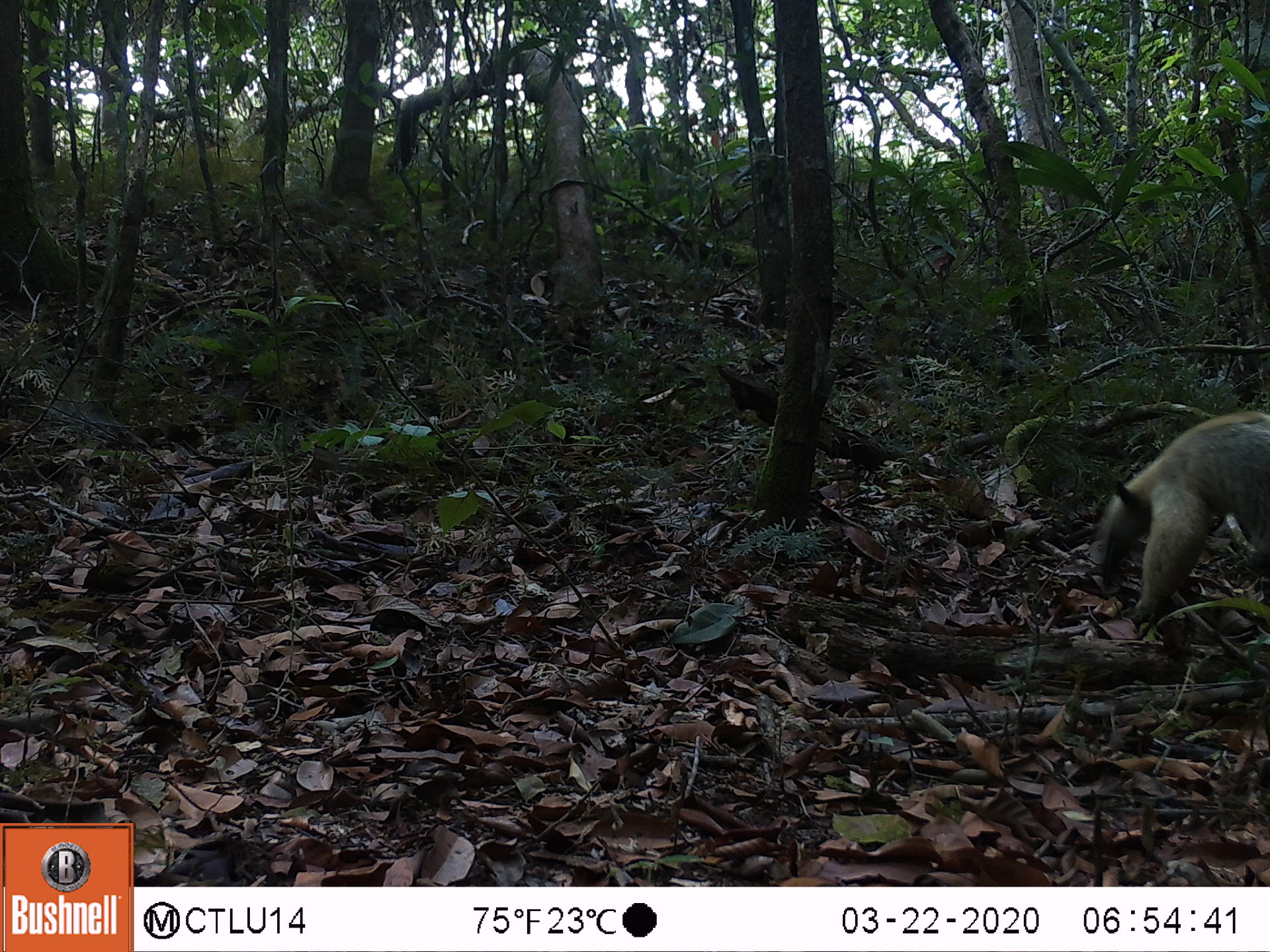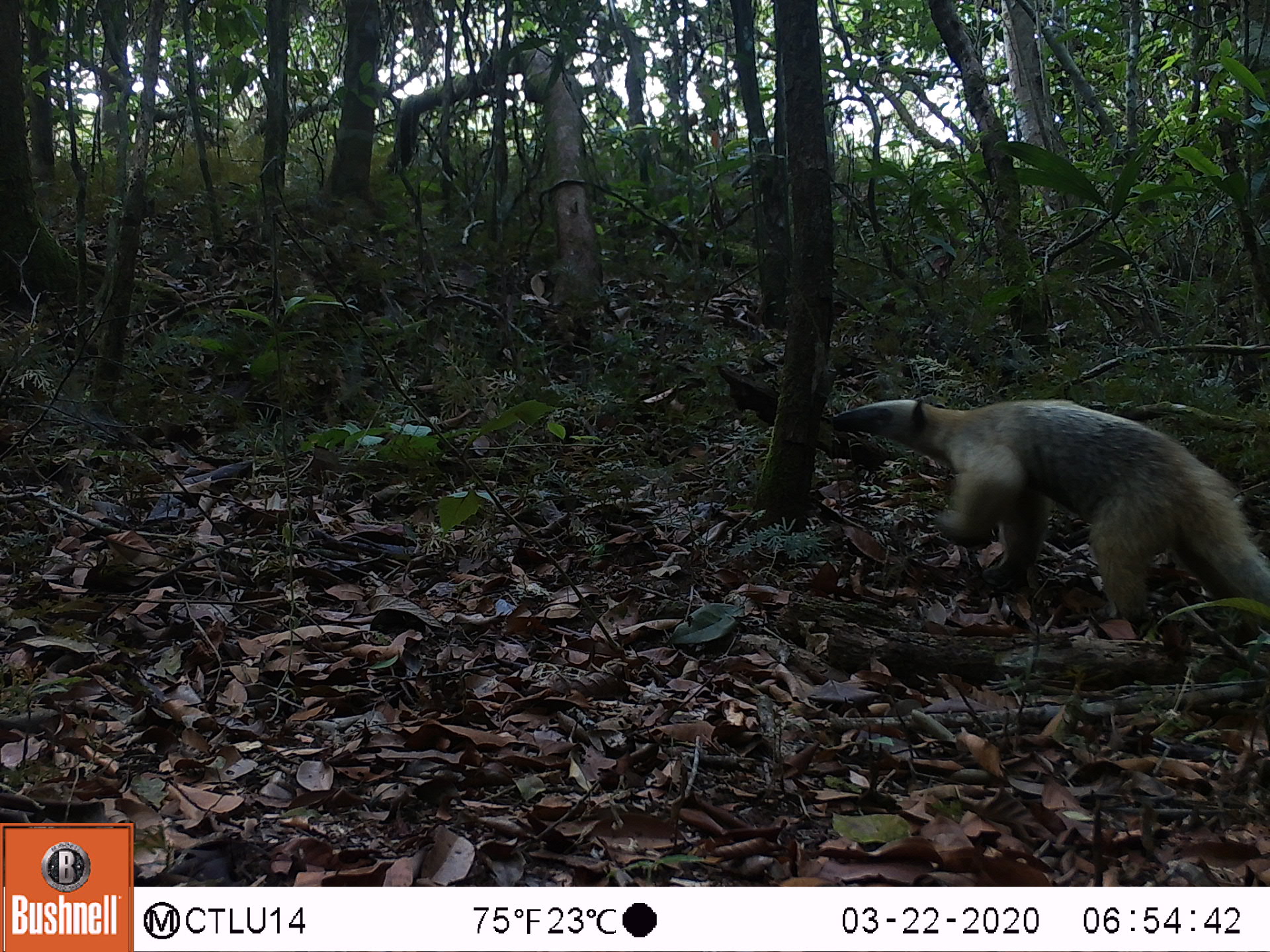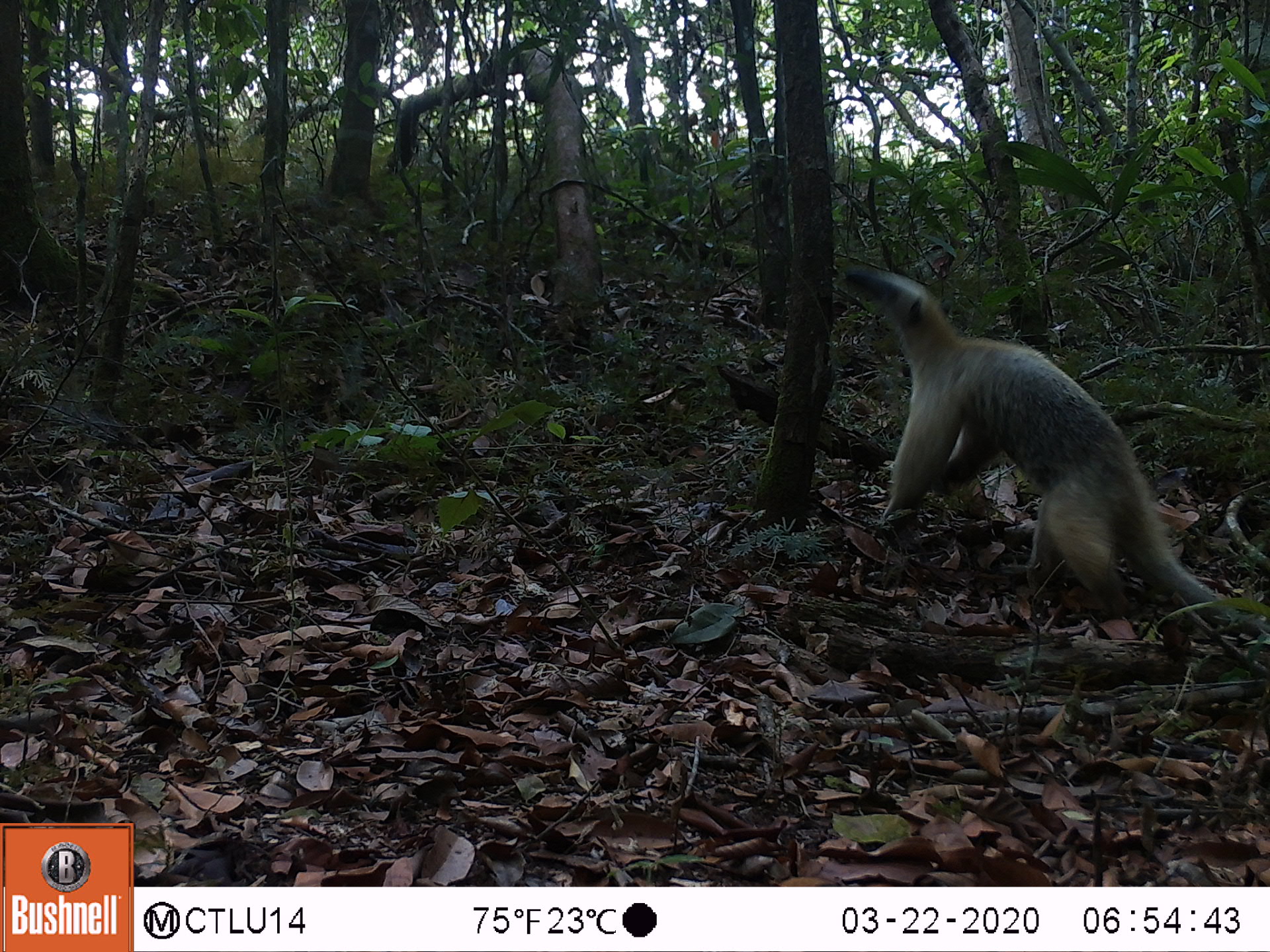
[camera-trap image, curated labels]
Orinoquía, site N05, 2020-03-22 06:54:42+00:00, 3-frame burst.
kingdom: Animalia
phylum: Chordata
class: Mammalia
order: Pilosa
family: Myrmecophagidae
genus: Tamandua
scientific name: Tamandua tetradactyla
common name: southern tamandua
Southern tamandua (Tamandua tetradactyla).